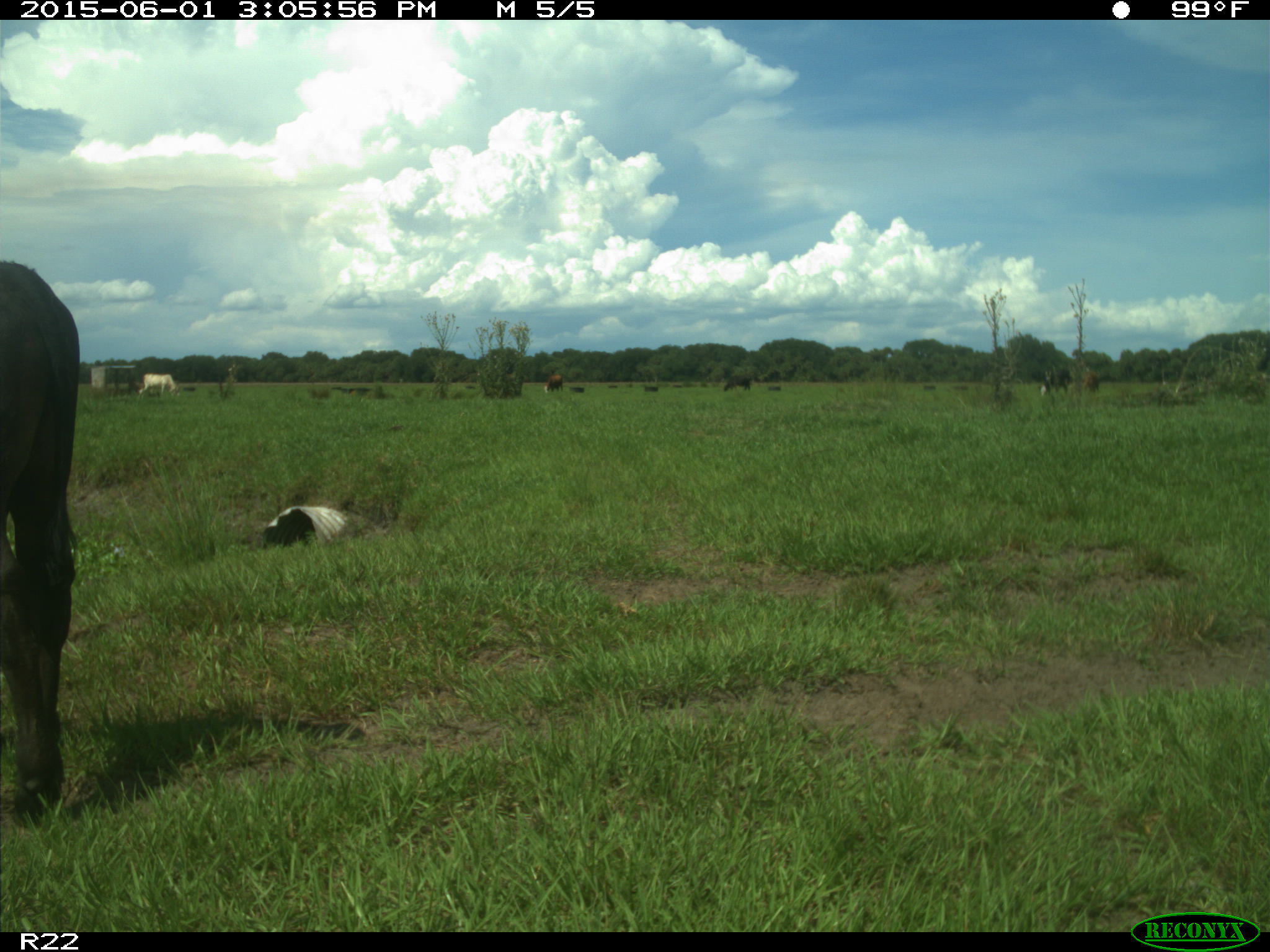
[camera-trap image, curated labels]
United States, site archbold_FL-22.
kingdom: Animalia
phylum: Chordata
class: Mammalia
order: Artiodactyla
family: Bovidae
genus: Bos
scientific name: Bos taurus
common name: domestic cow